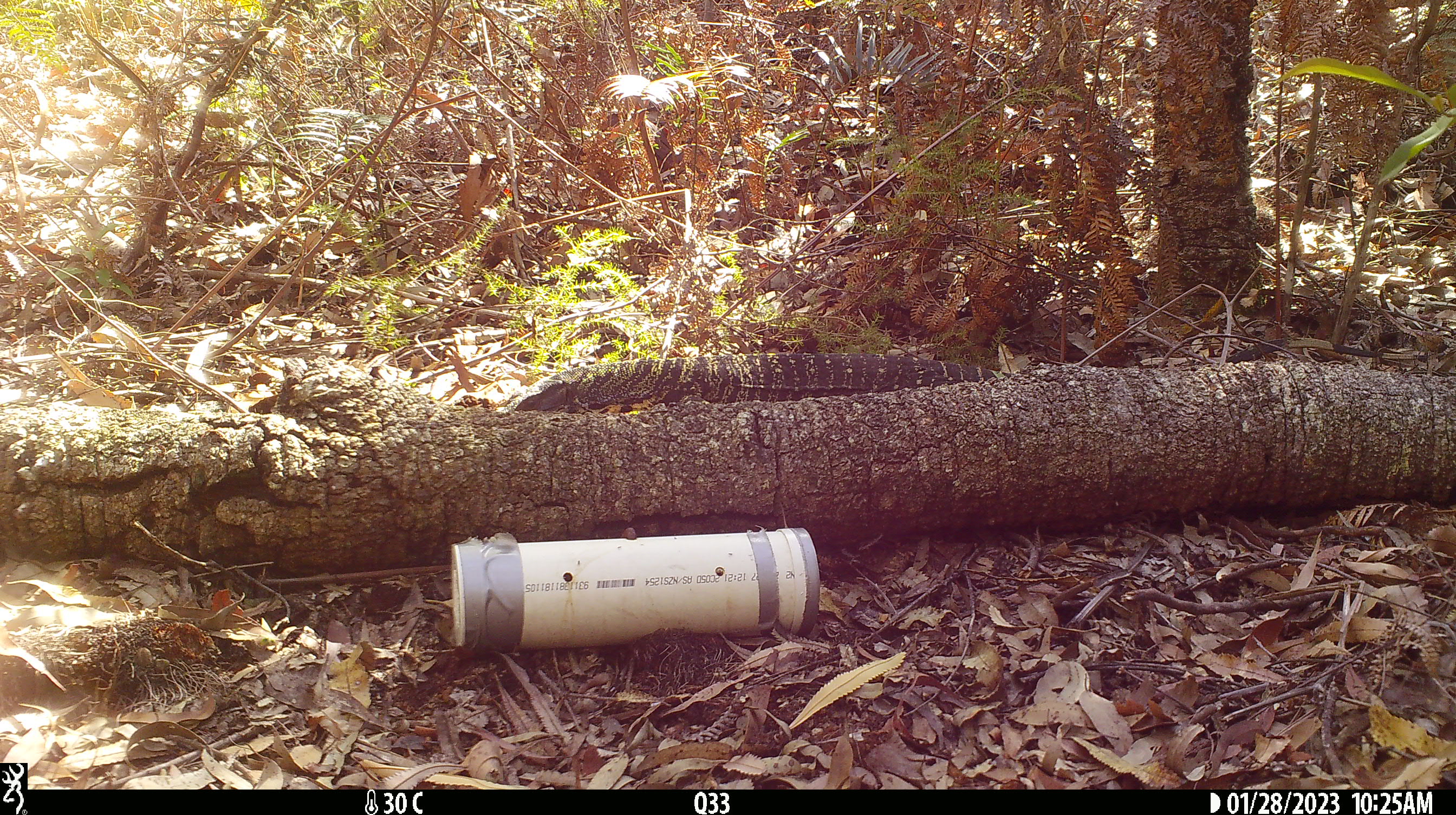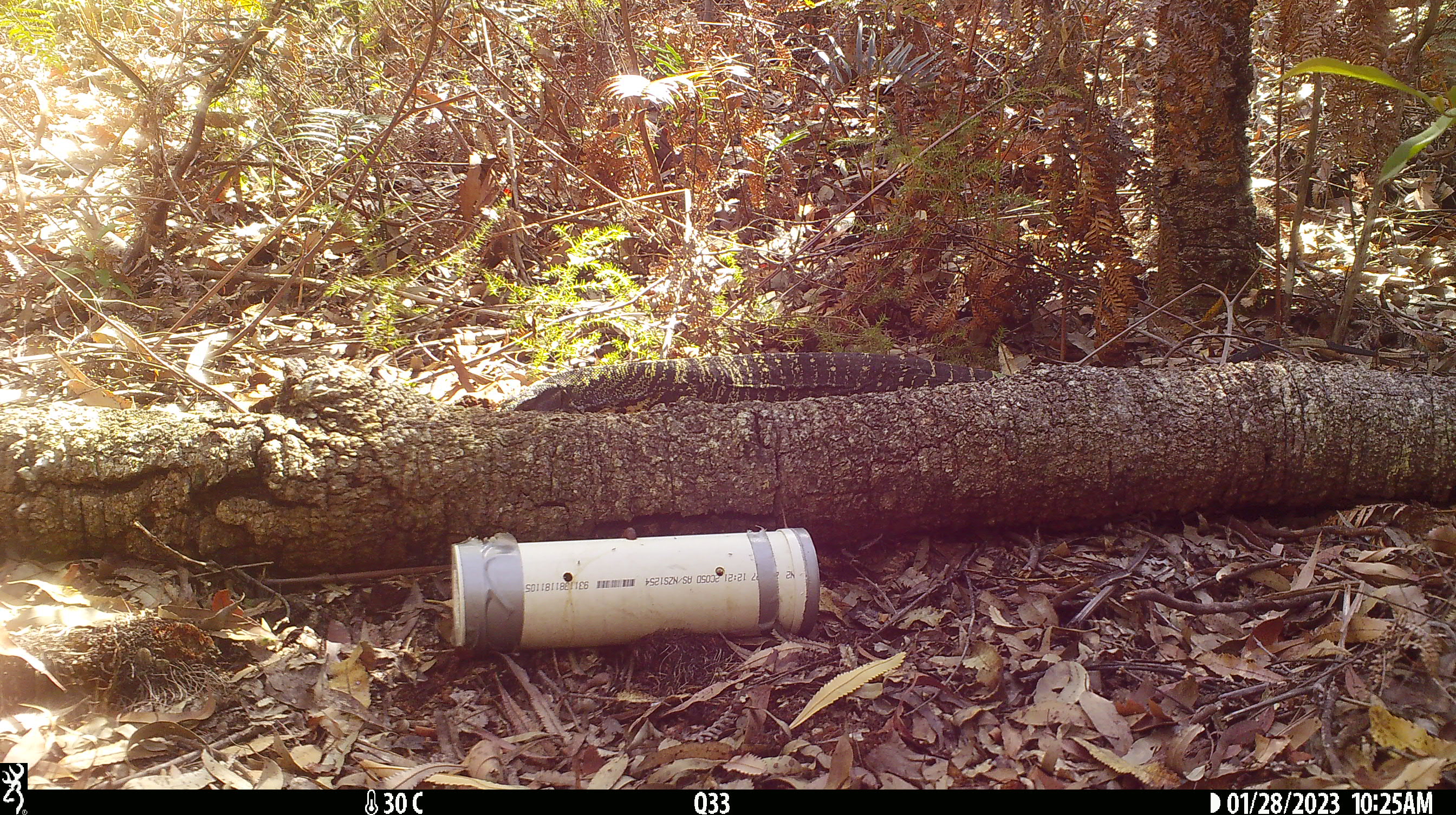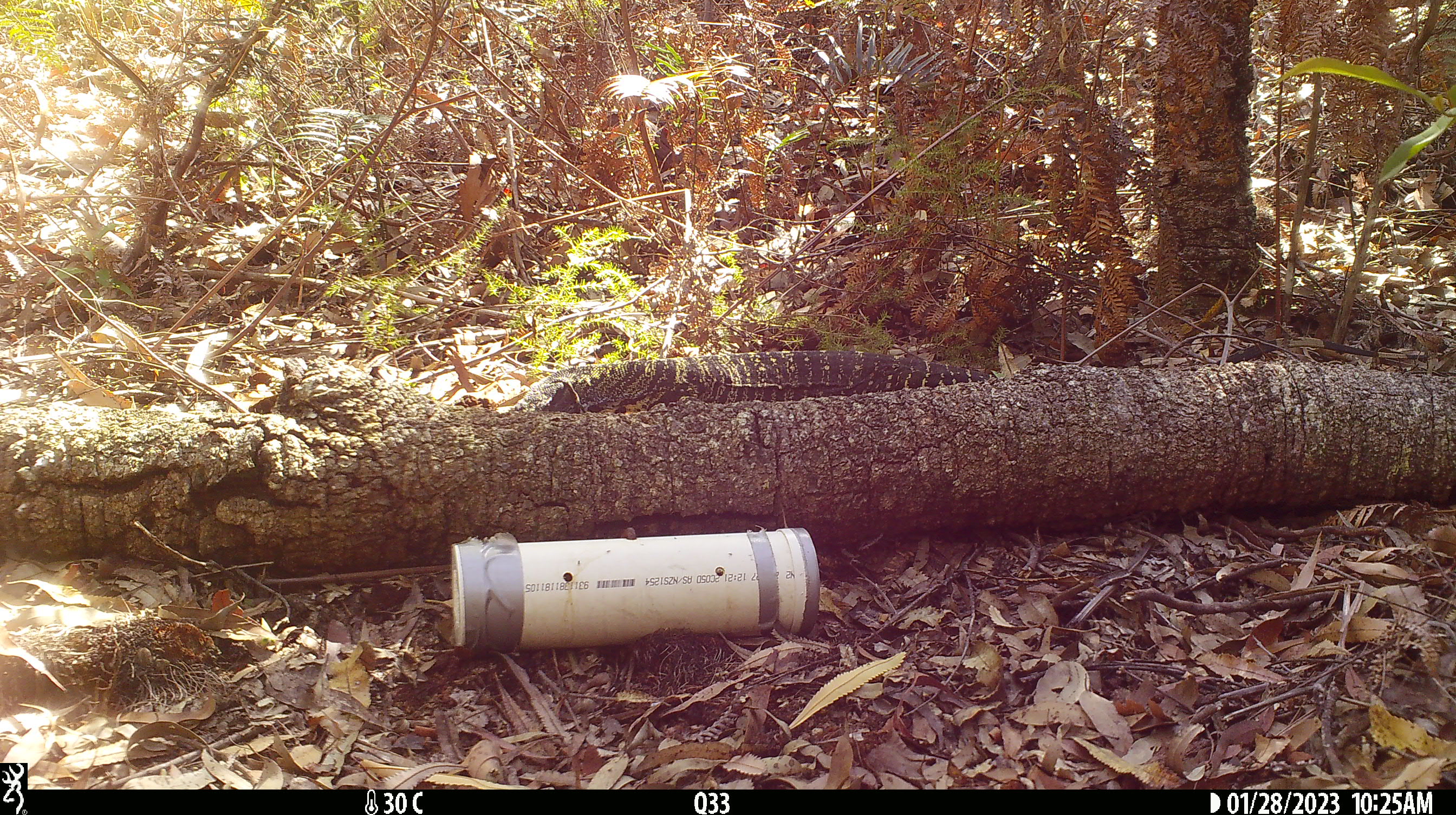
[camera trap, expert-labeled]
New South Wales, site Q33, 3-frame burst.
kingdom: Animalia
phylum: Chordata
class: Reptilia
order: Squamata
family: Varanidae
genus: Varanus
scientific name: Varanus varius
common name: lace monitor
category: goanna